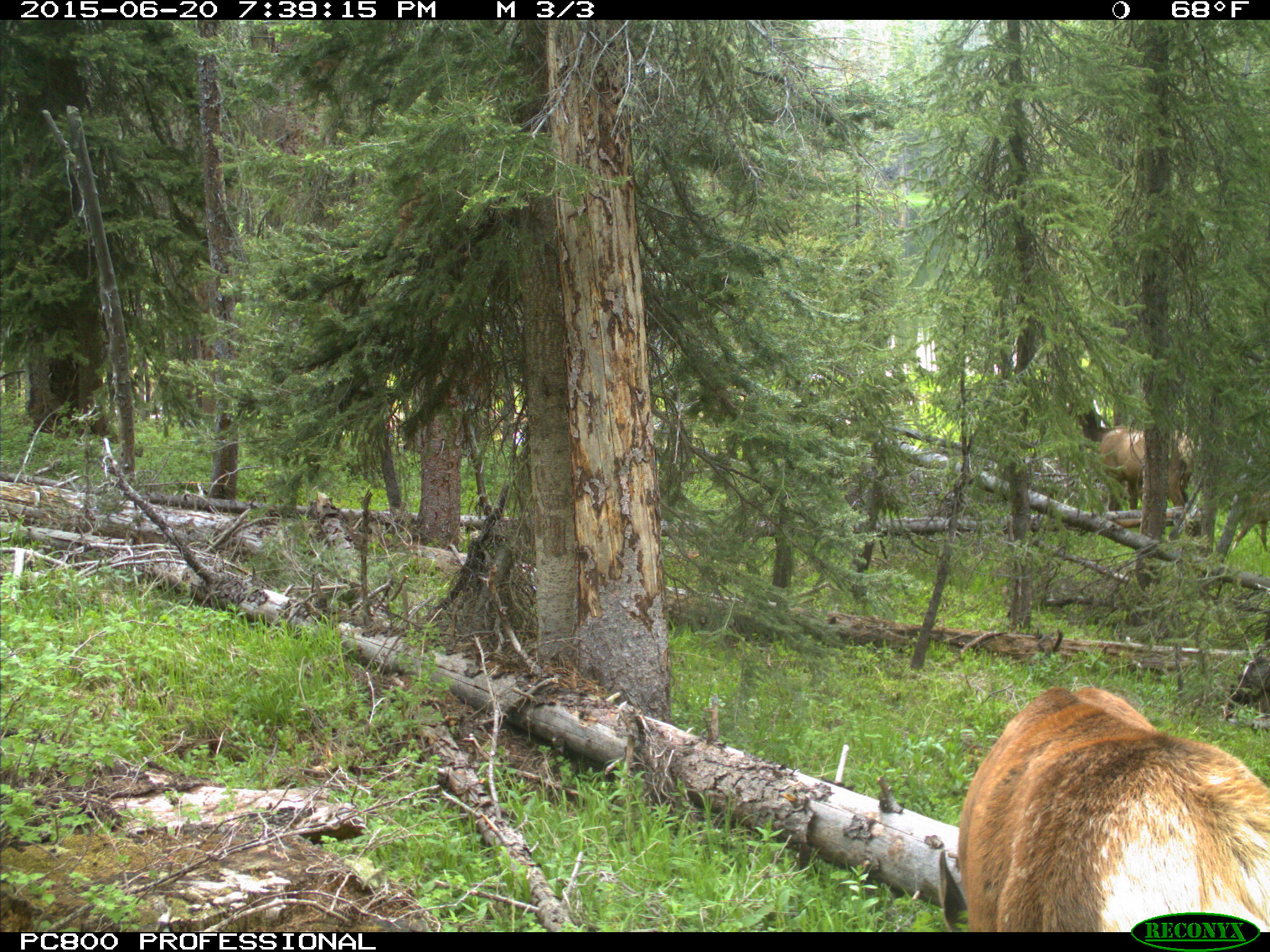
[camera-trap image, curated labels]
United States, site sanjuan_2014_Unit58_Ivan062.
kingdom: Animalia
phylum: Chordata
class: Mammalia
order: Artiodactyla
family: Cervidae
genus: Cervus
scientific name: Cervus elaphus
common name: red deer